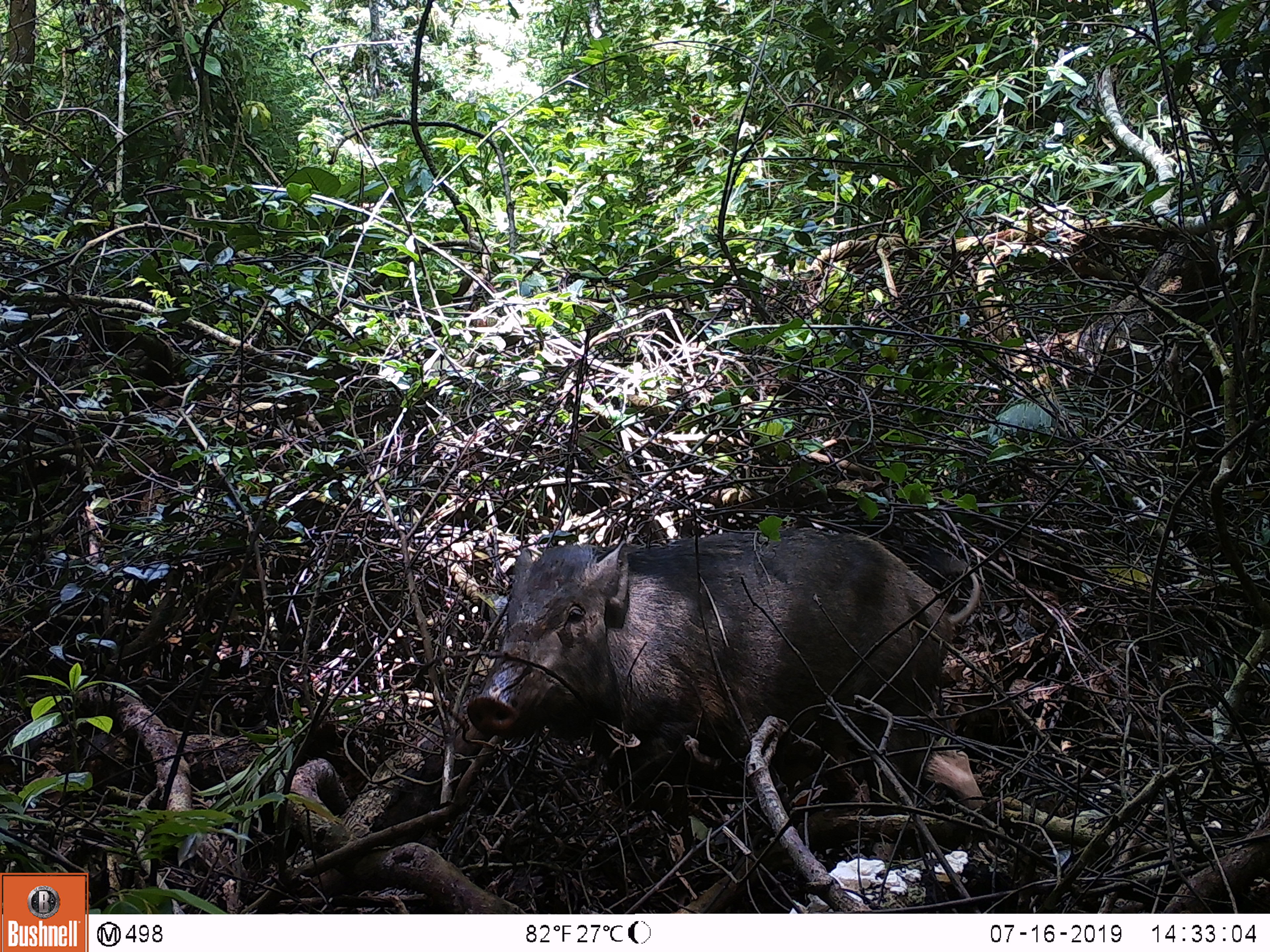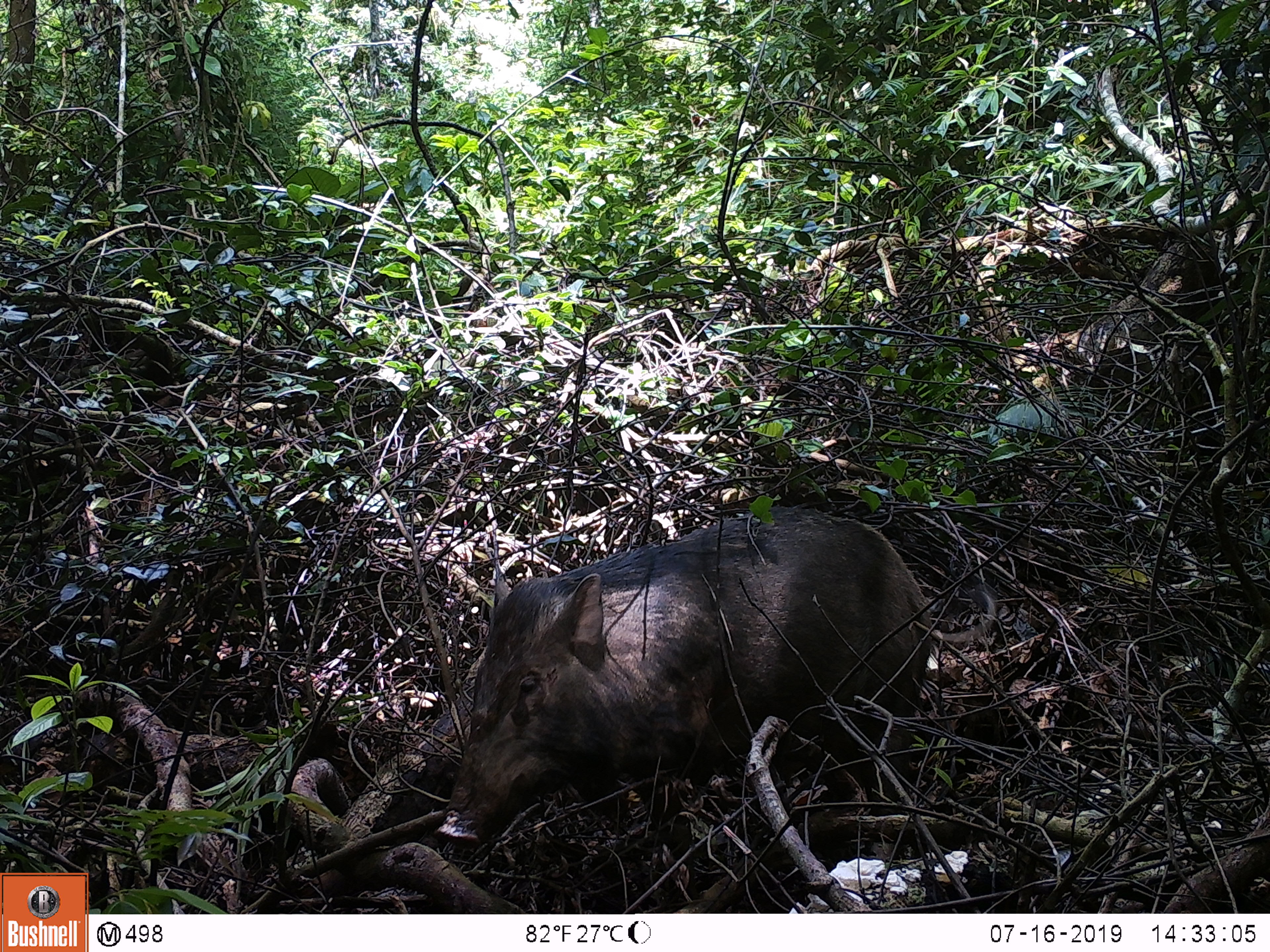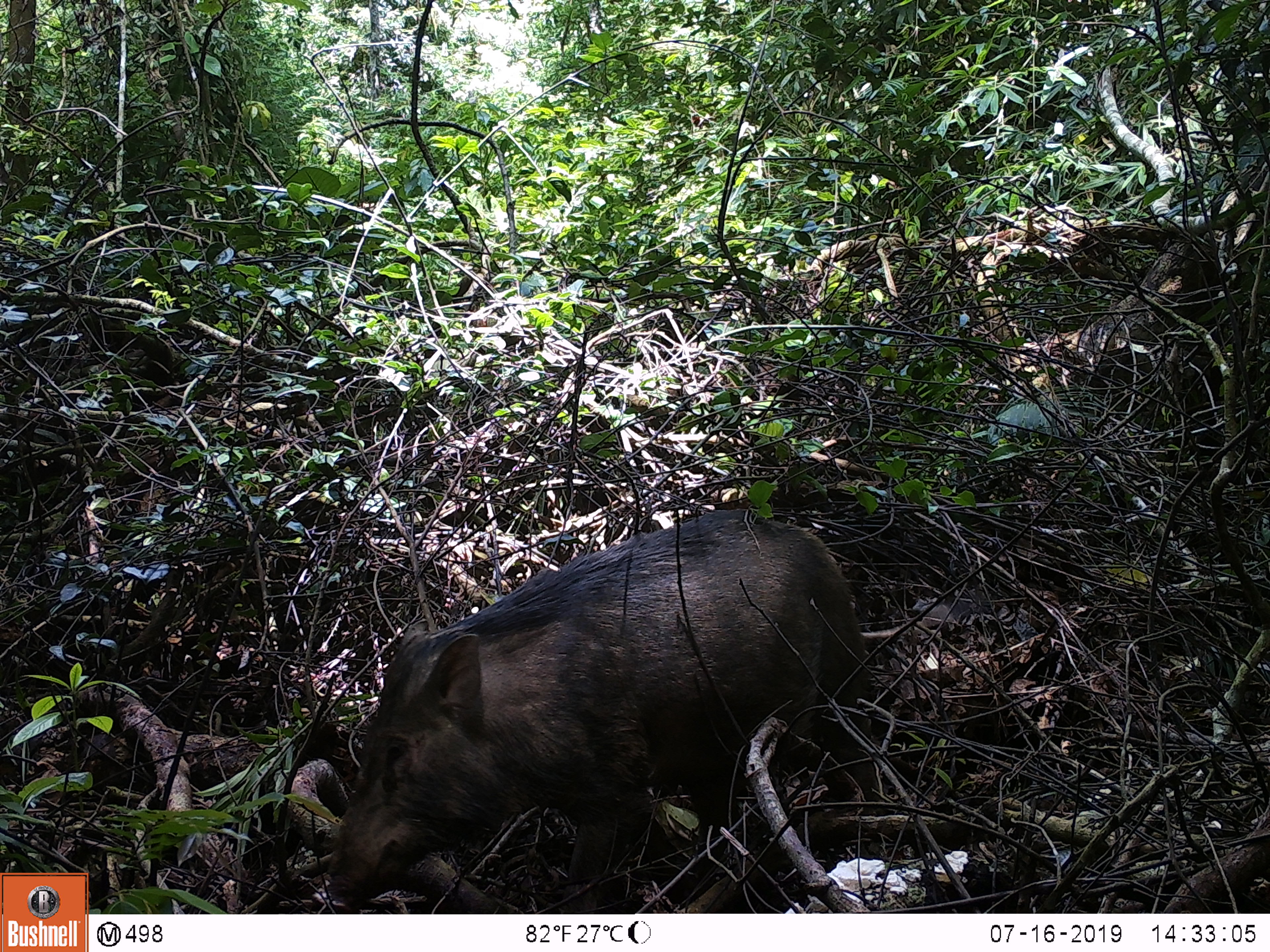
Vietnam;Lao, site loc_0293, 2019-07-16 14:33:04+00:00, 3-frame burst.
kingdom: Animalia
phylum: Chordata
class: Mammalia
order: Artiodactyla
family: Suidae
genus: Sus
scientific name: Sus scrofa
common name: eurasian wild pig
Eurasian wild pig (Sus scrofa). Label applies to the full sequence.